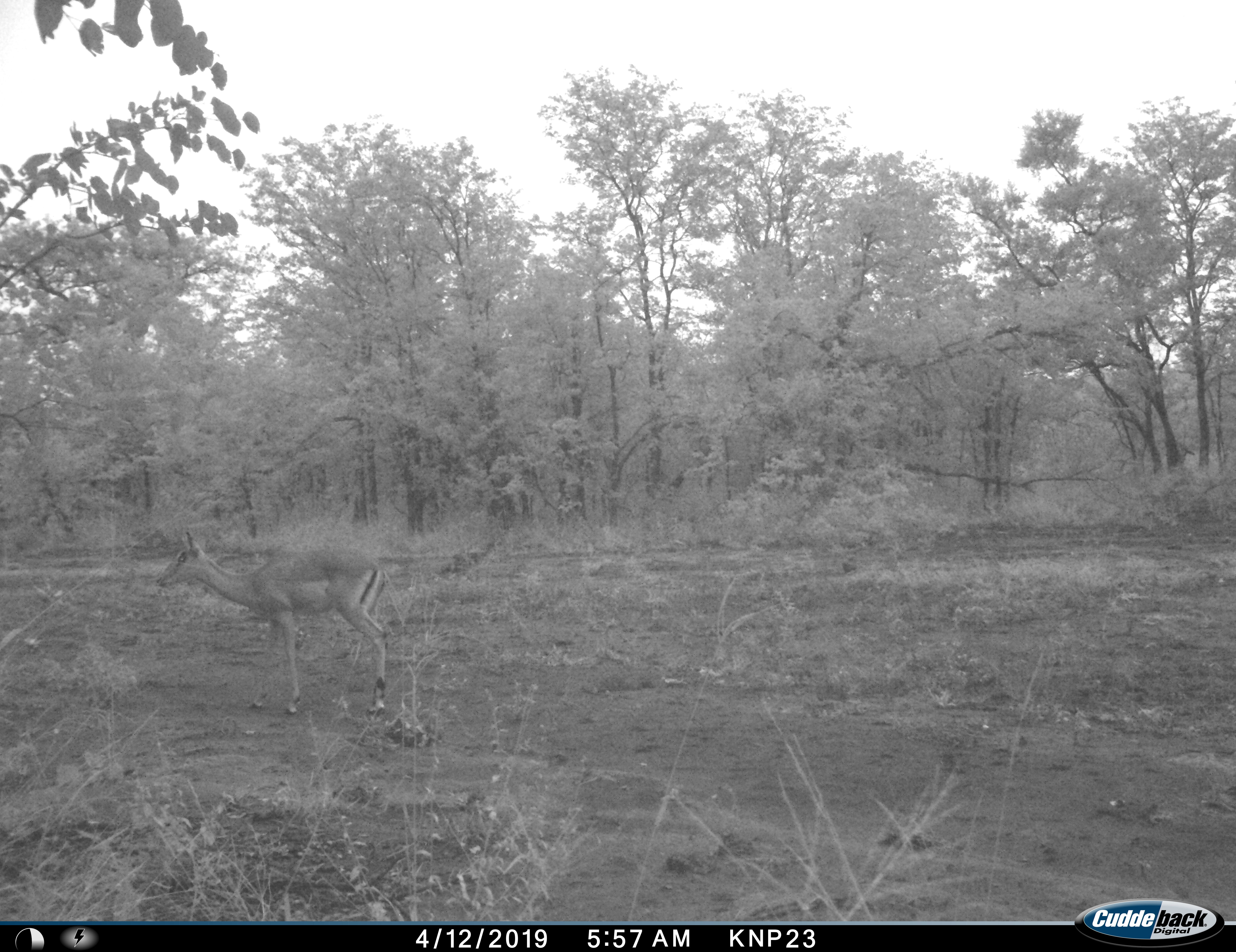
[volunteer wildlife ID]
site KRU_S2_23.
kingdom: Animalia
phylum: Chordata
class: Mammalia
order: Artiodactyla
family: Bovidae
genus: Aepyceros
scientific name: Aepyceros melampus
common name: impala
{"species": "impala (Aepyceros melampus)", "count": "1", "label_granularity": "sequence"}